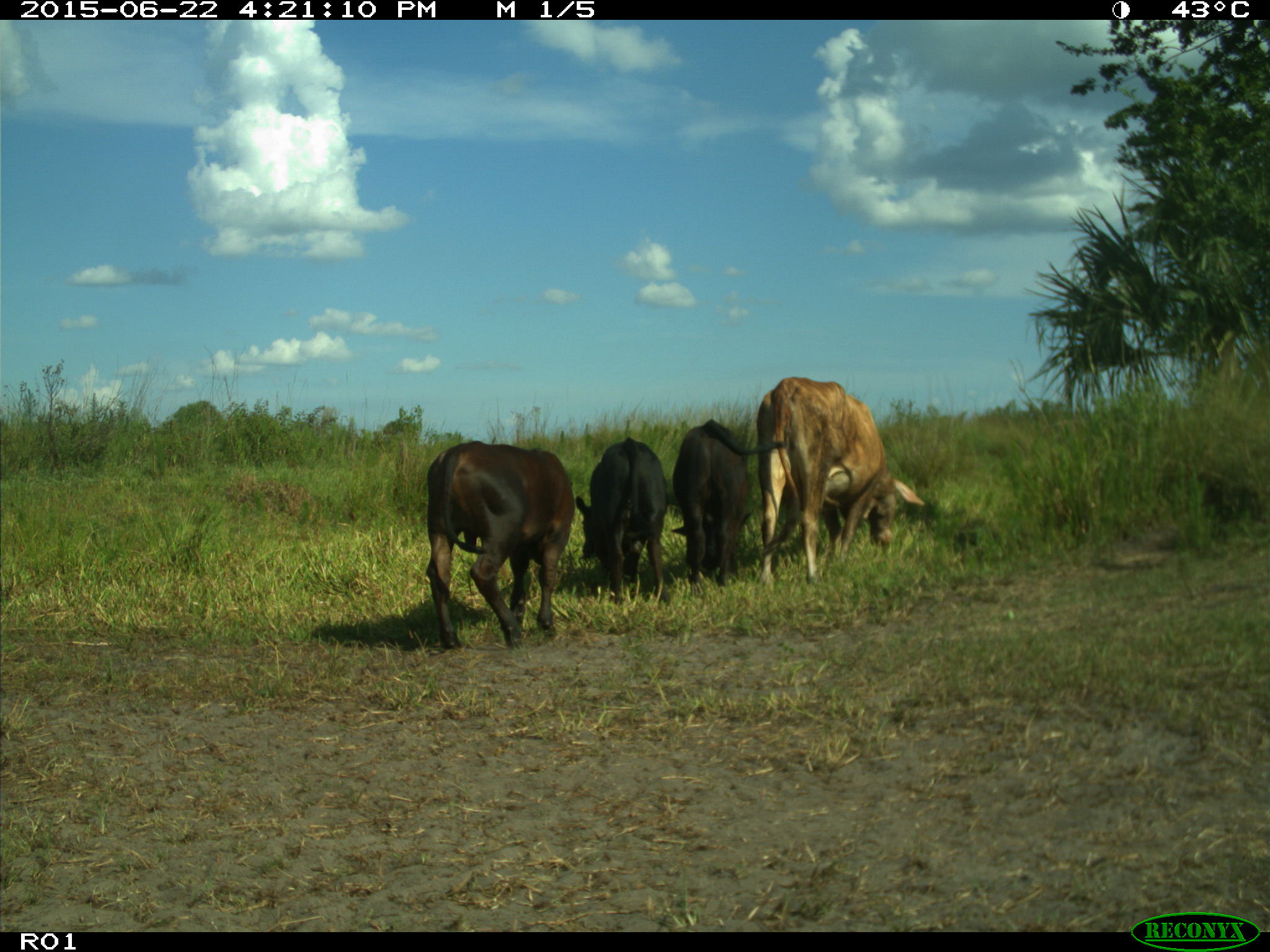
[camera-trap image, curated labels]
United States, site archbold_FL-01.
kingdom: Animalia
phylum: Chordata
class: Mammalia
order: Artiodactyla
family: Bovidae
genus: Bos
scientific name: Bos taurus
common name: domestic cow